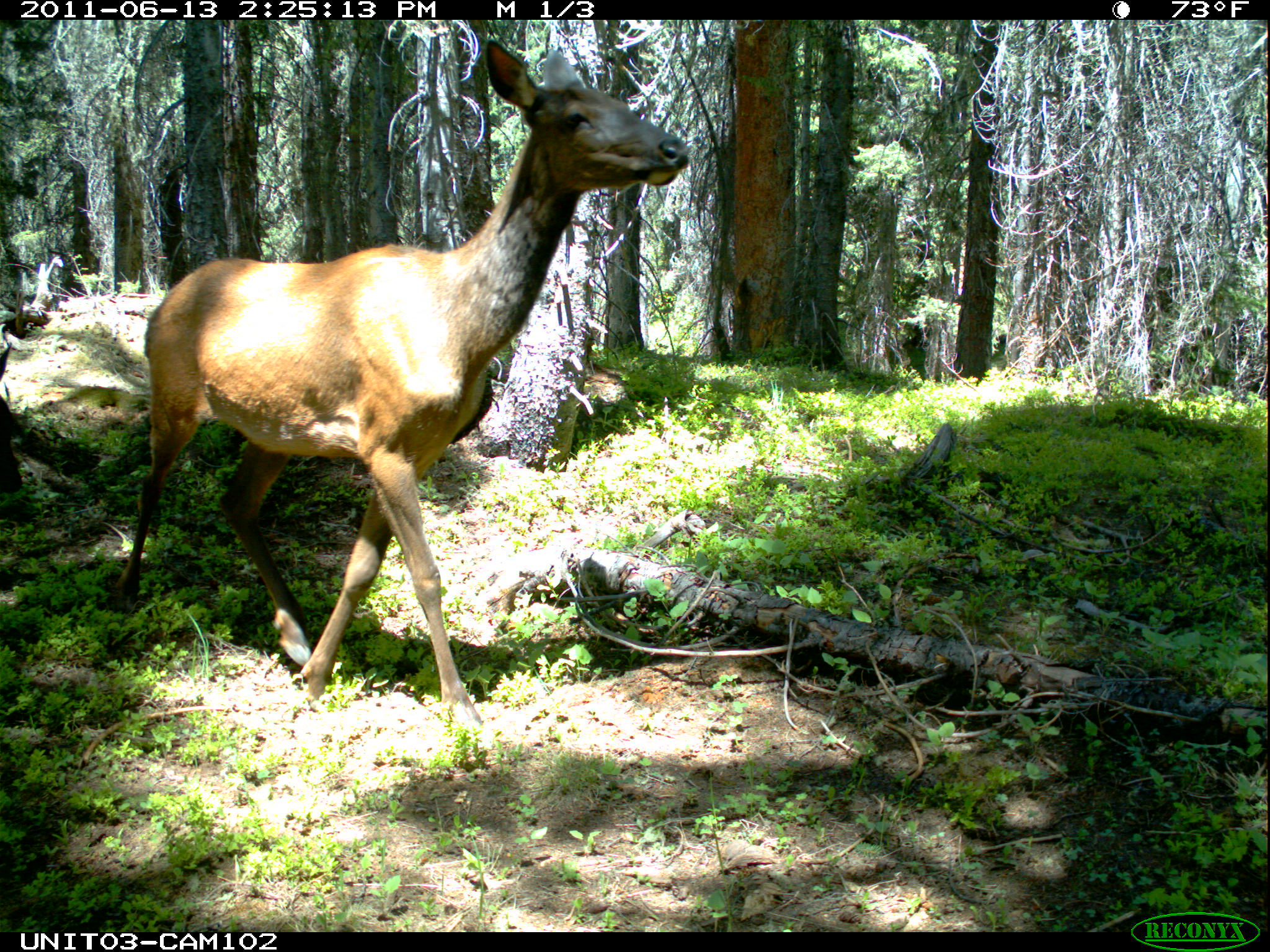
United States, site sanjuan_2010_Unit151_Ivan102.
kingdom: Animalia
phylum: Chordata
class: Mammalia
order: Artiodactyla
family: Cervidae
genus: Cervus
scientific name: Cervus elaphus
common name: red deer